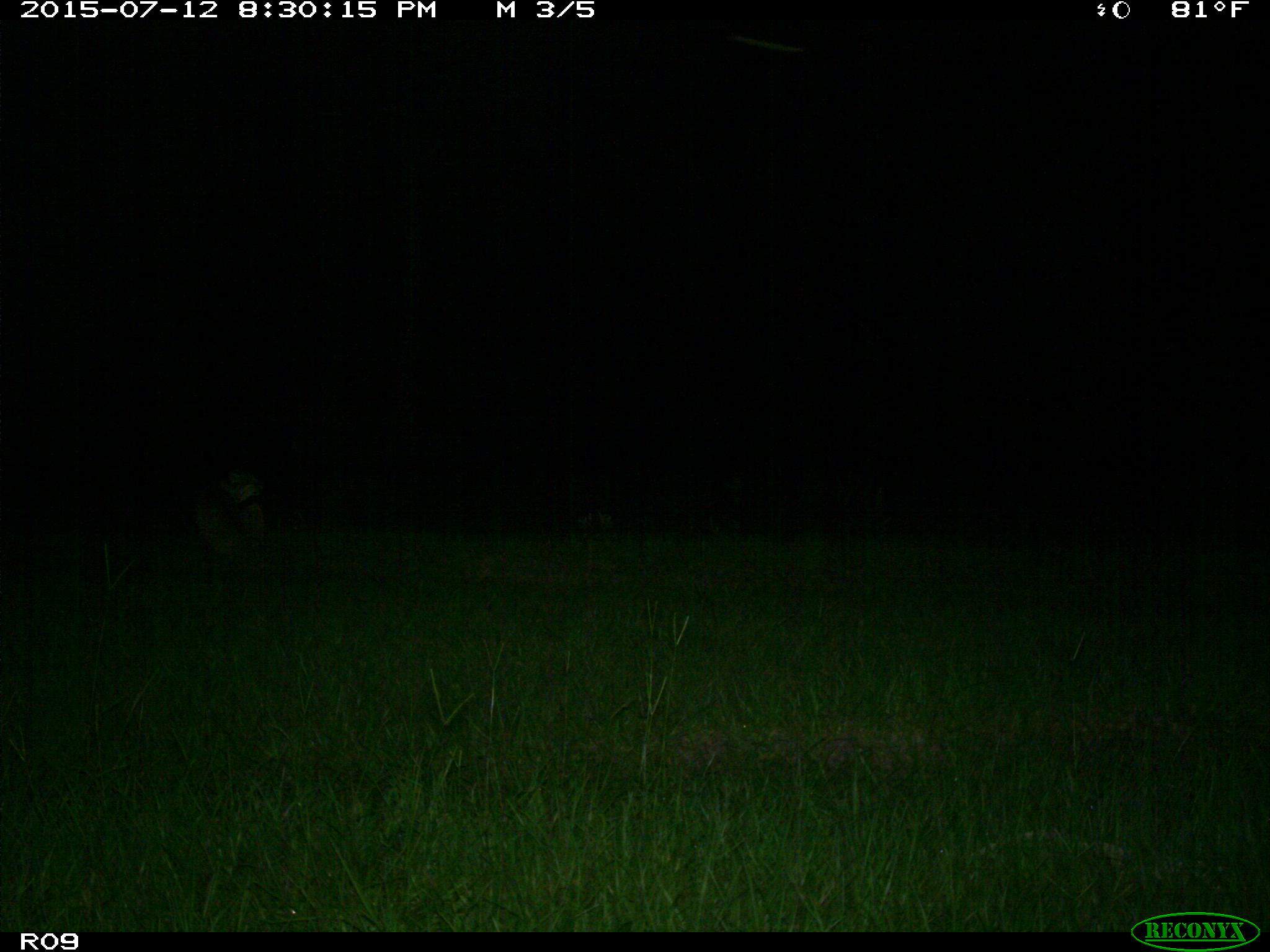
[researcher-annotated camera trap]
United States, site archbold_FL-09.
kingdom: Animalia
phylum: Chordata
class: Mammalia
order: Carnivora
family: Felidae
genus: Lynx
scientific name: Lynx rufus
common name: bobcat